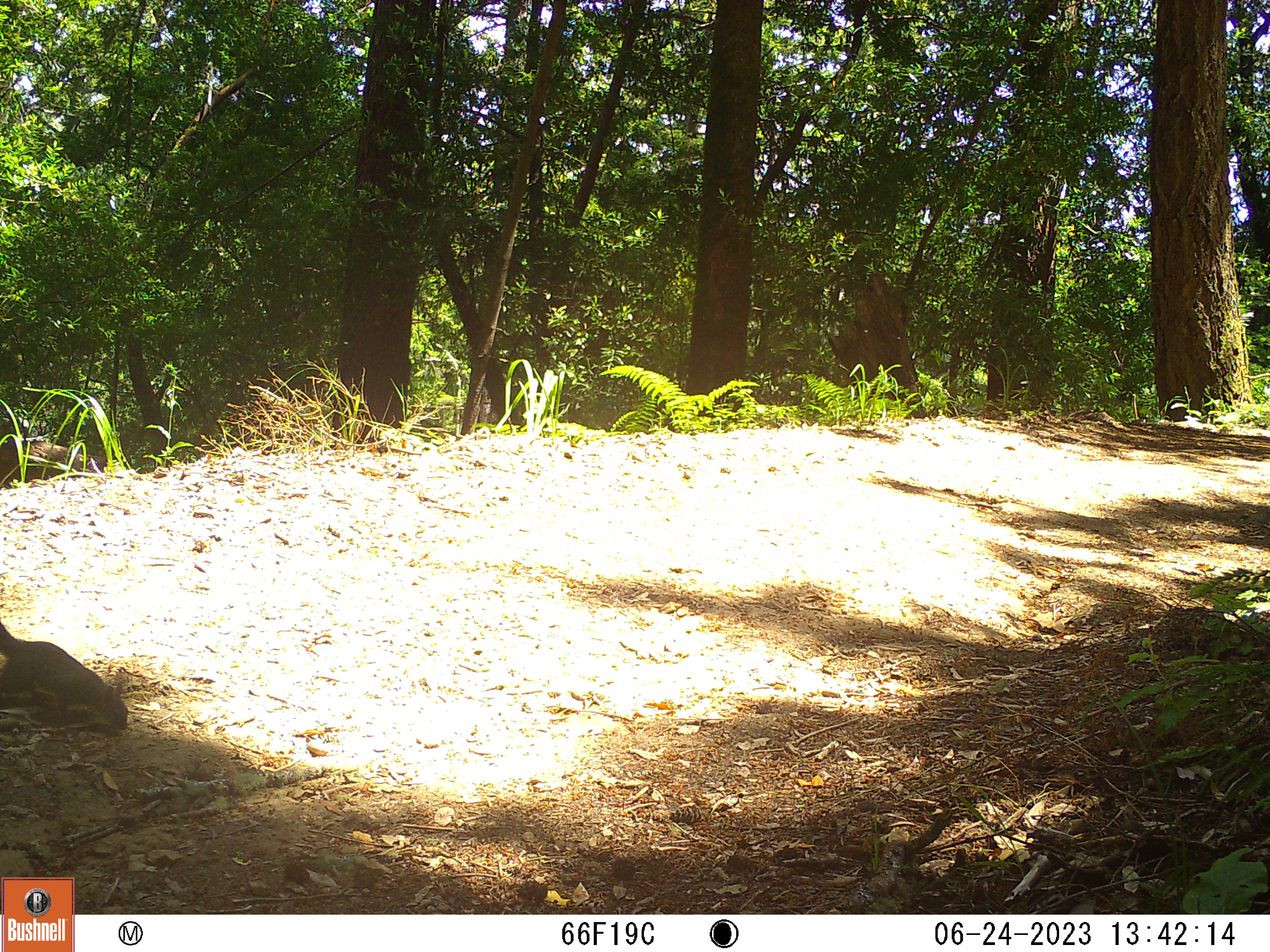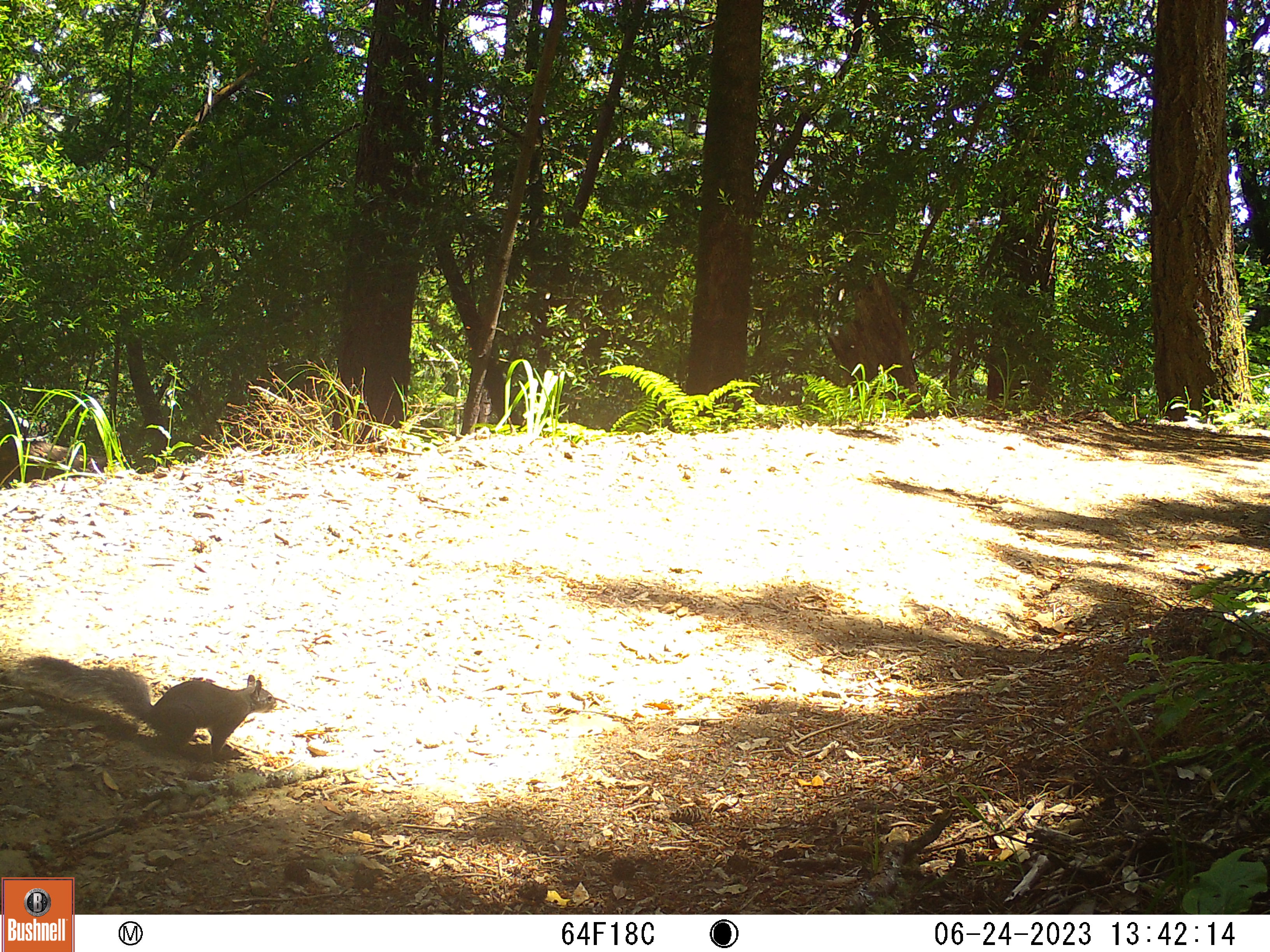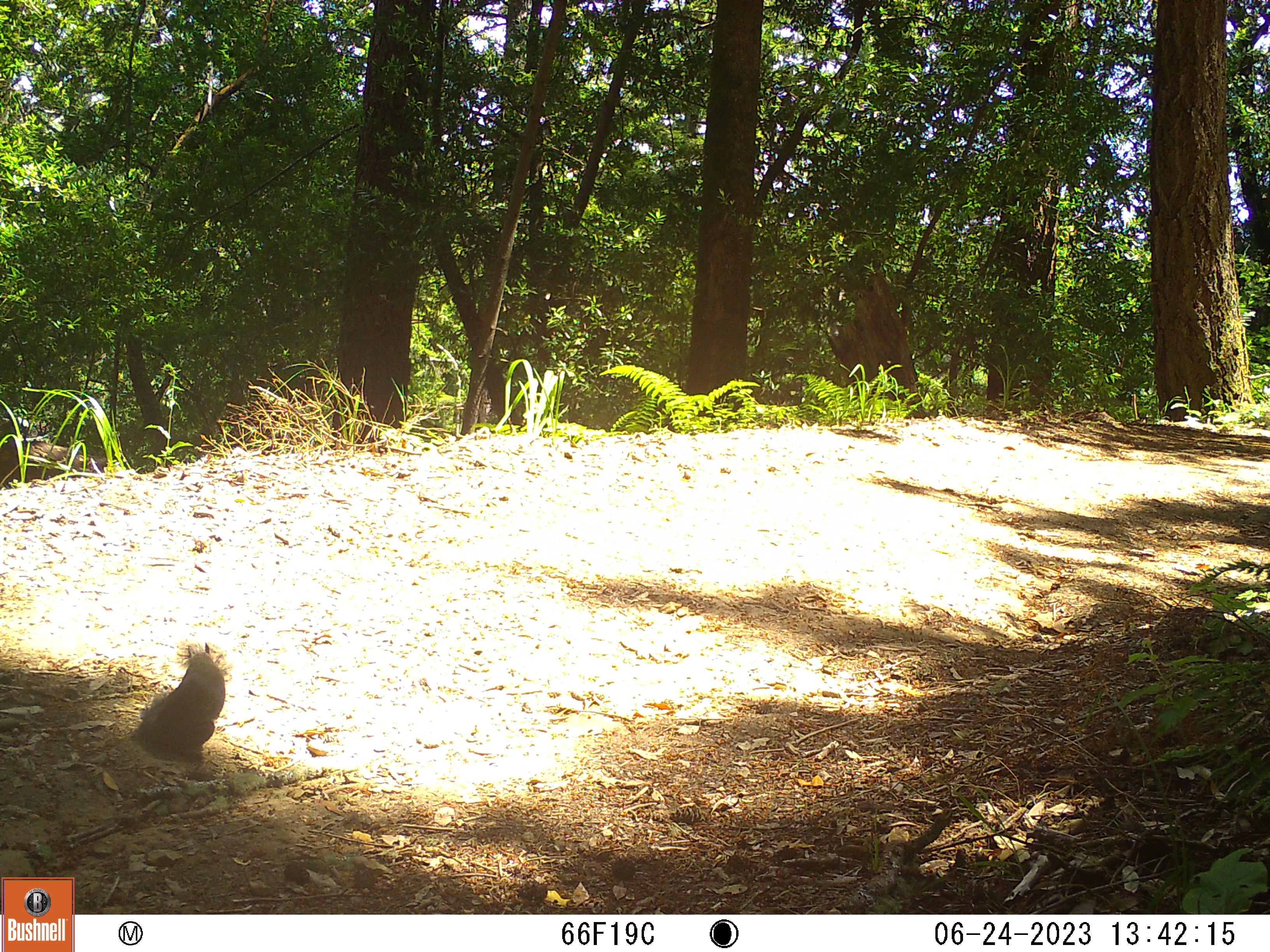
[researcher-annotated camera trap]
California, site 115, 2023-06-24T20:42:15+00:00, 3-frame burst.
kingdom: Animalia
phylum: Chordata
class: Mammalia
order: Rodentia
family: Sciuridae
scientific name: Sciuridae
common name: squirrel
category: unknown squirrel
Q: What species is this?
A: Unknown squirrel (squirrel) (Sciuridae).